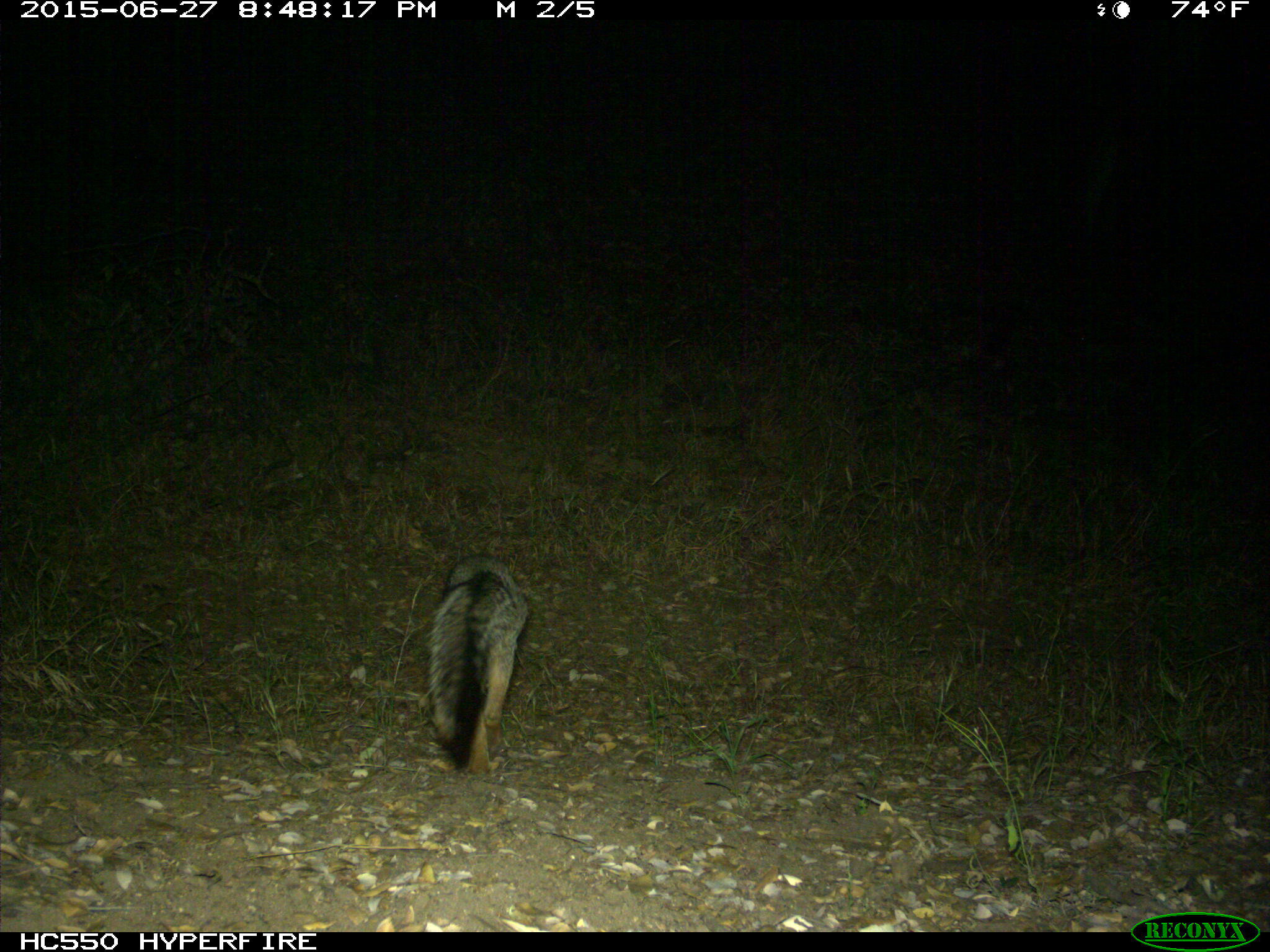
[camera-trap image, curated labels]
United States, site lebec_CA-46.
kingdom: Animalia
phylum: Chordata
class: Mammalia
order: Carnivora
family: Canidae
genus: Urocyon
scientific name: Urocyon cinereoargenteus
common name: gray fox